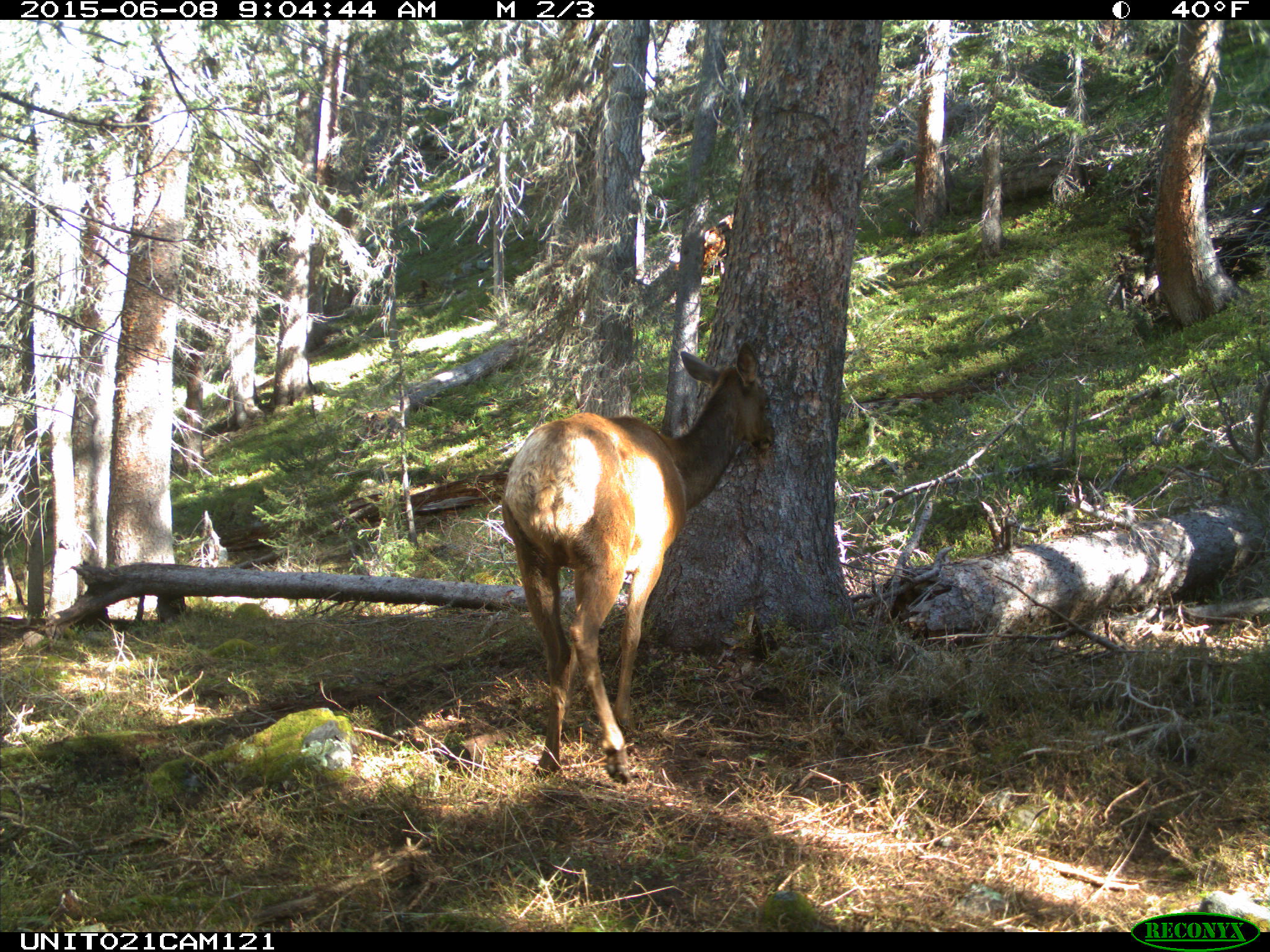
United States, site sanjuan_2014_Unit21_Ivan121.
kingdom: Animalia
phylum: Chordata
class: Mammalia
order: Artiodactyla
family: Cervidae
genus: Cervus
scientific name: Cervus elaphus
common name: red deer